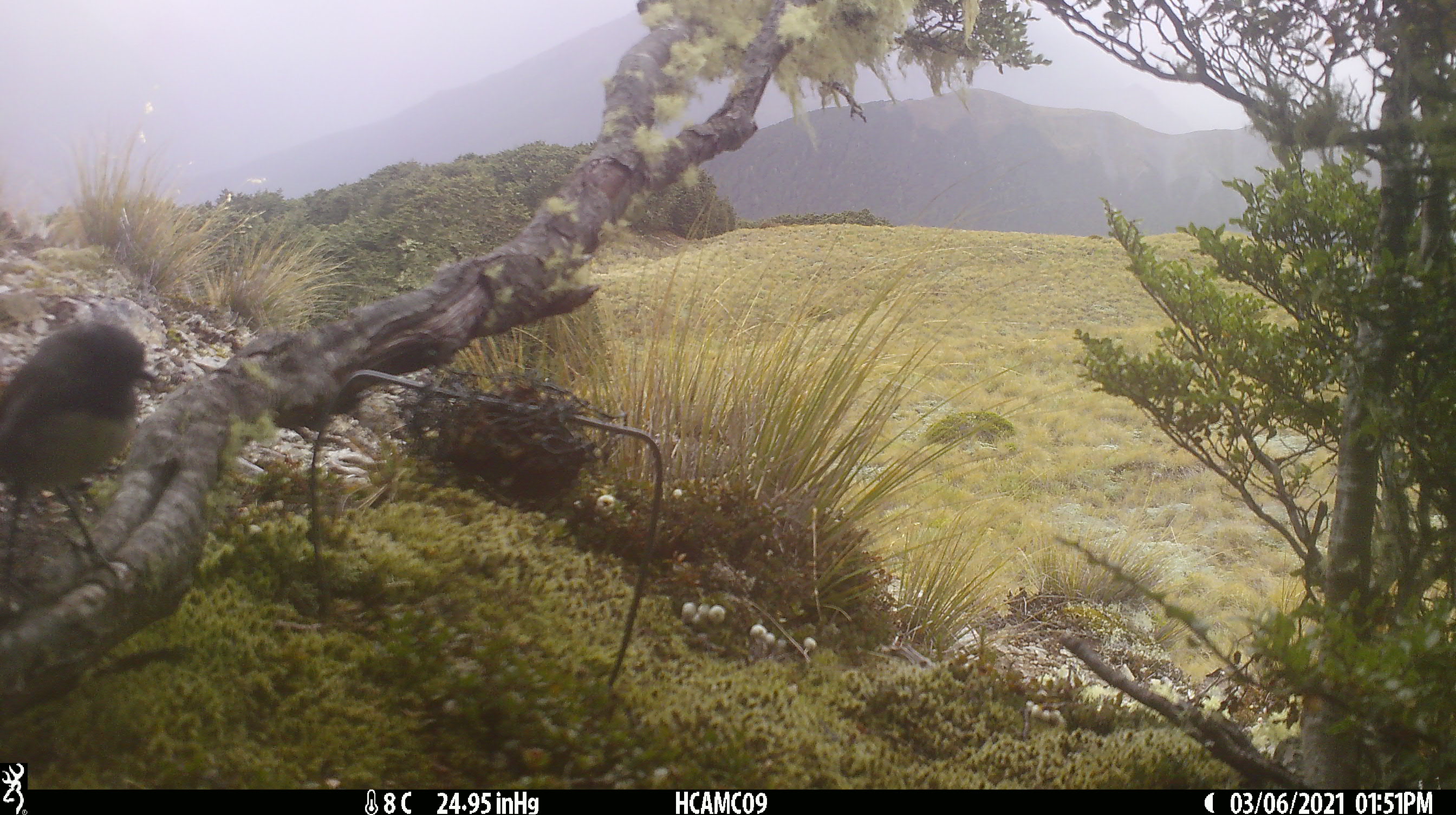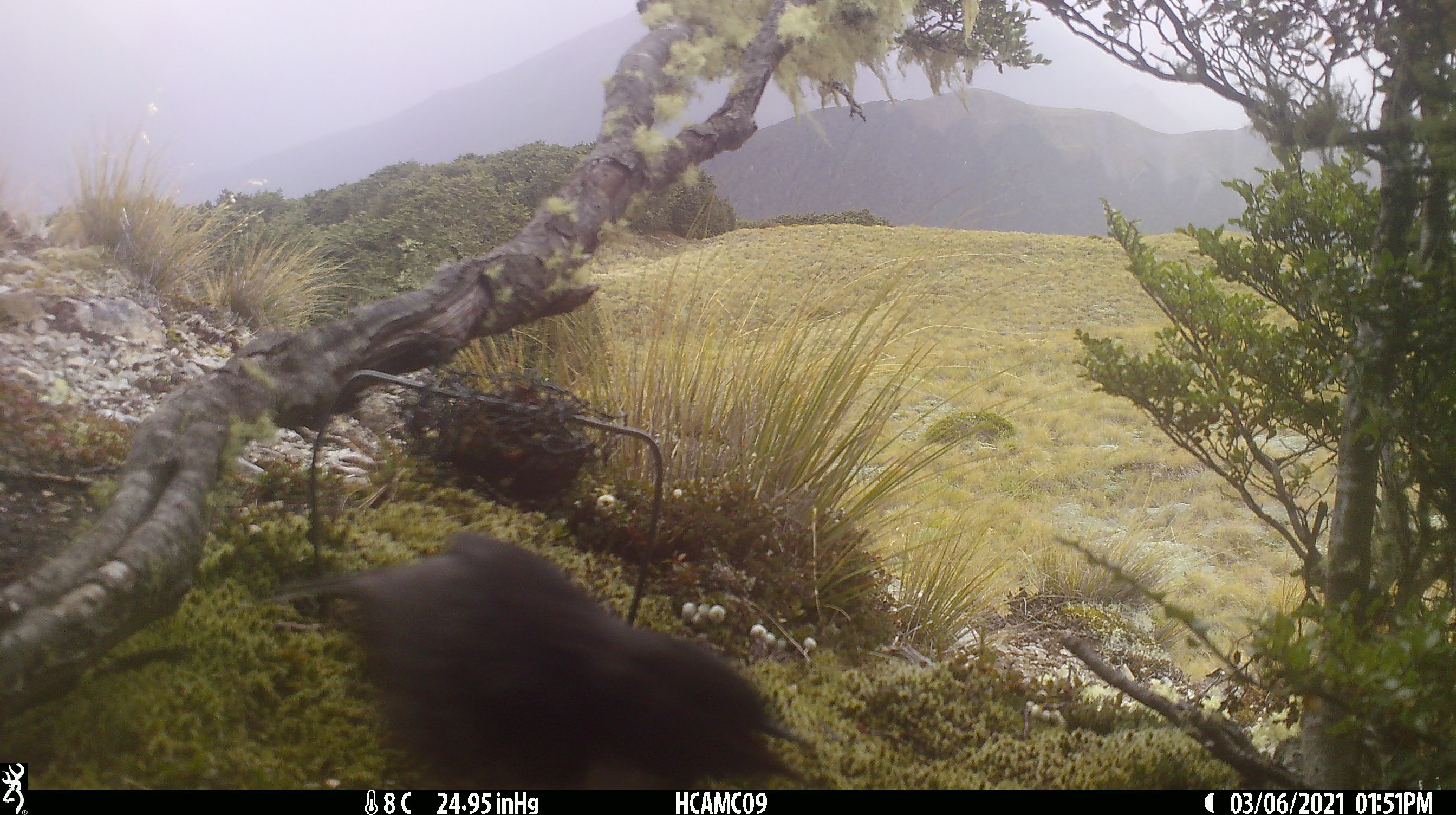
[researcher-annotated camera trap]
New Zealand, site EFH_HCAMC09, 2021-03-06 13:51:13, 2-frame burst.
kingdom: Animalia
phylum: Chordata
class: Aves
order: Passeriformes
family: Petroicidae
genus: Petroica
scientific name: Petroica australis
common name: new zealand robin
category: robin